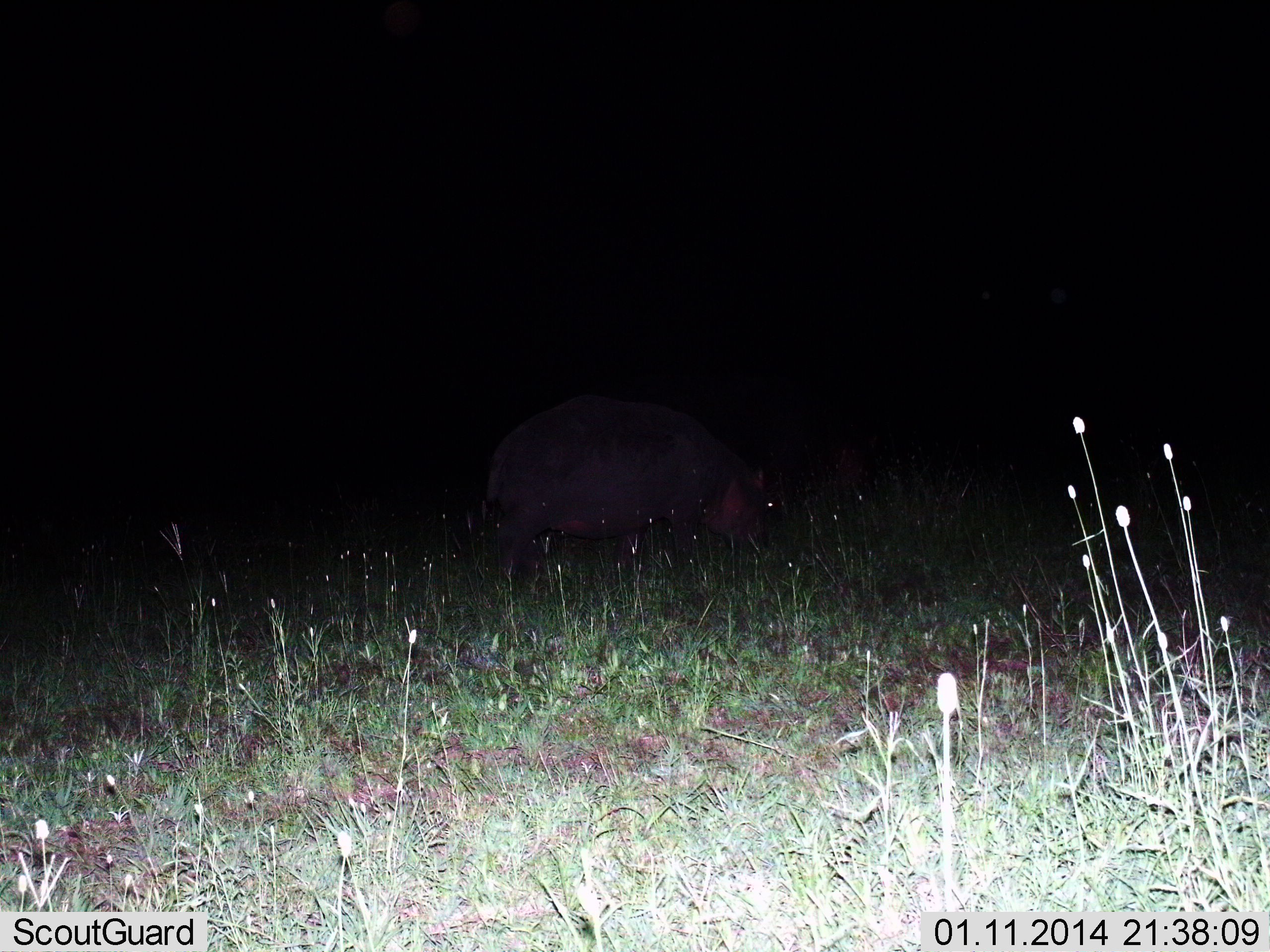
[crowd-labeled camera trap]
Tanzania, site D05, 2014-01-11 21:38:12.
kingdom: Animalia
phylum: Chordata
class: Mammalia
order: Artiodactyla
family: Hippopotamidae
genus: Hippopotamus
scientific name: Hippopotamus amphibius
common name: hippopotamus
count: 1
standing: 10%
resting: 0%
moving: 30%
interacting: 0%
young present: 0%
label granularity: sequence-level